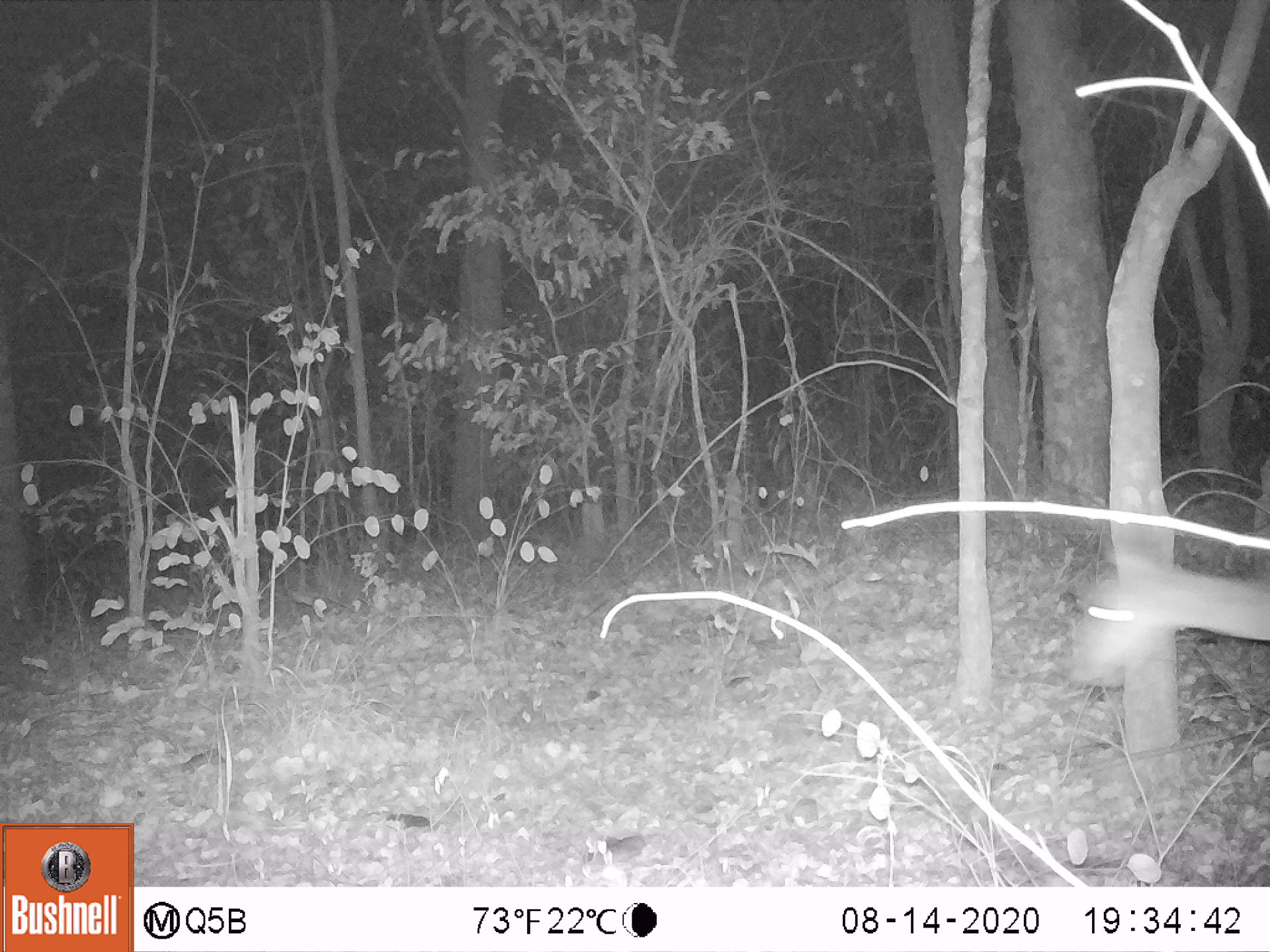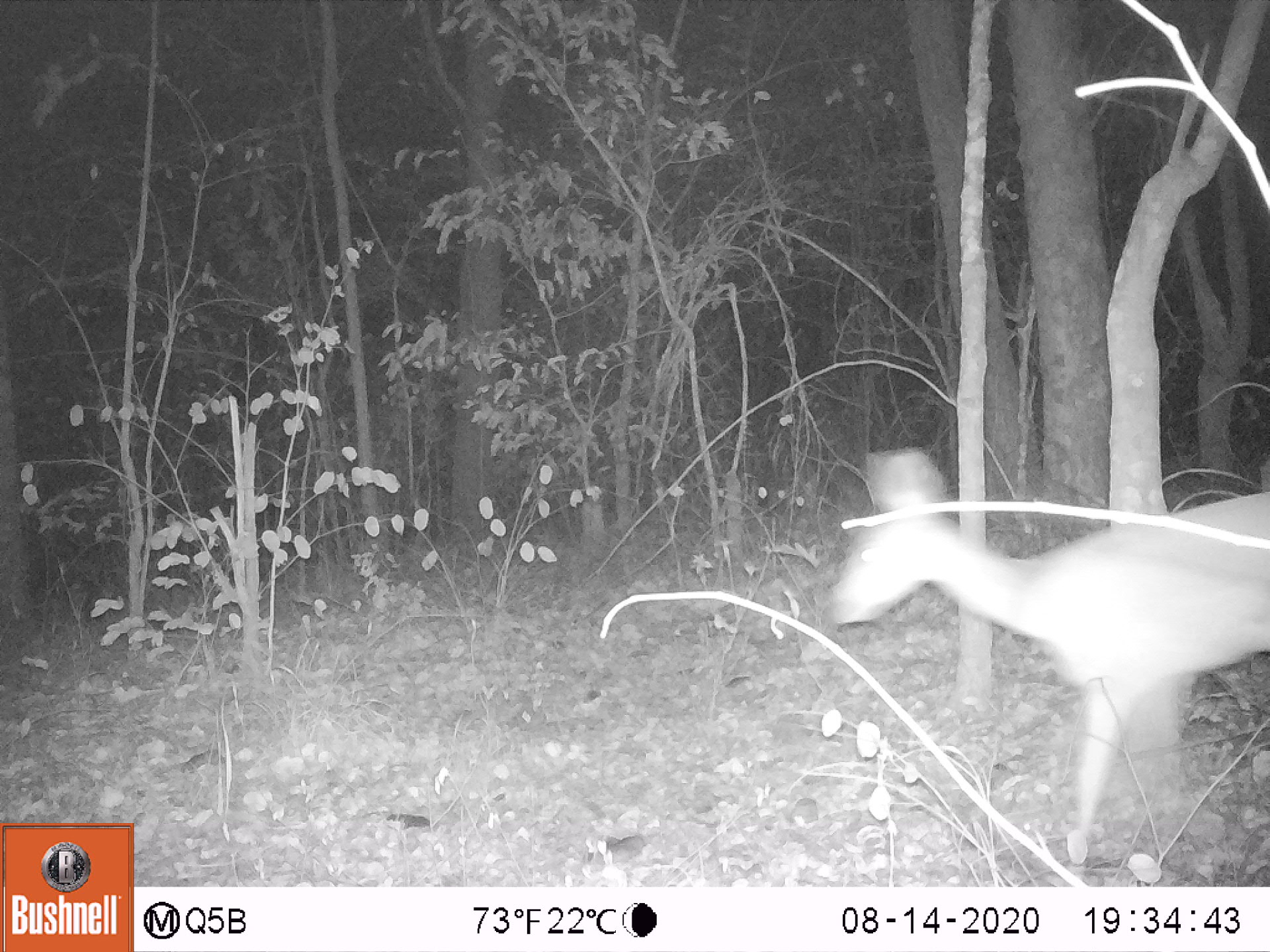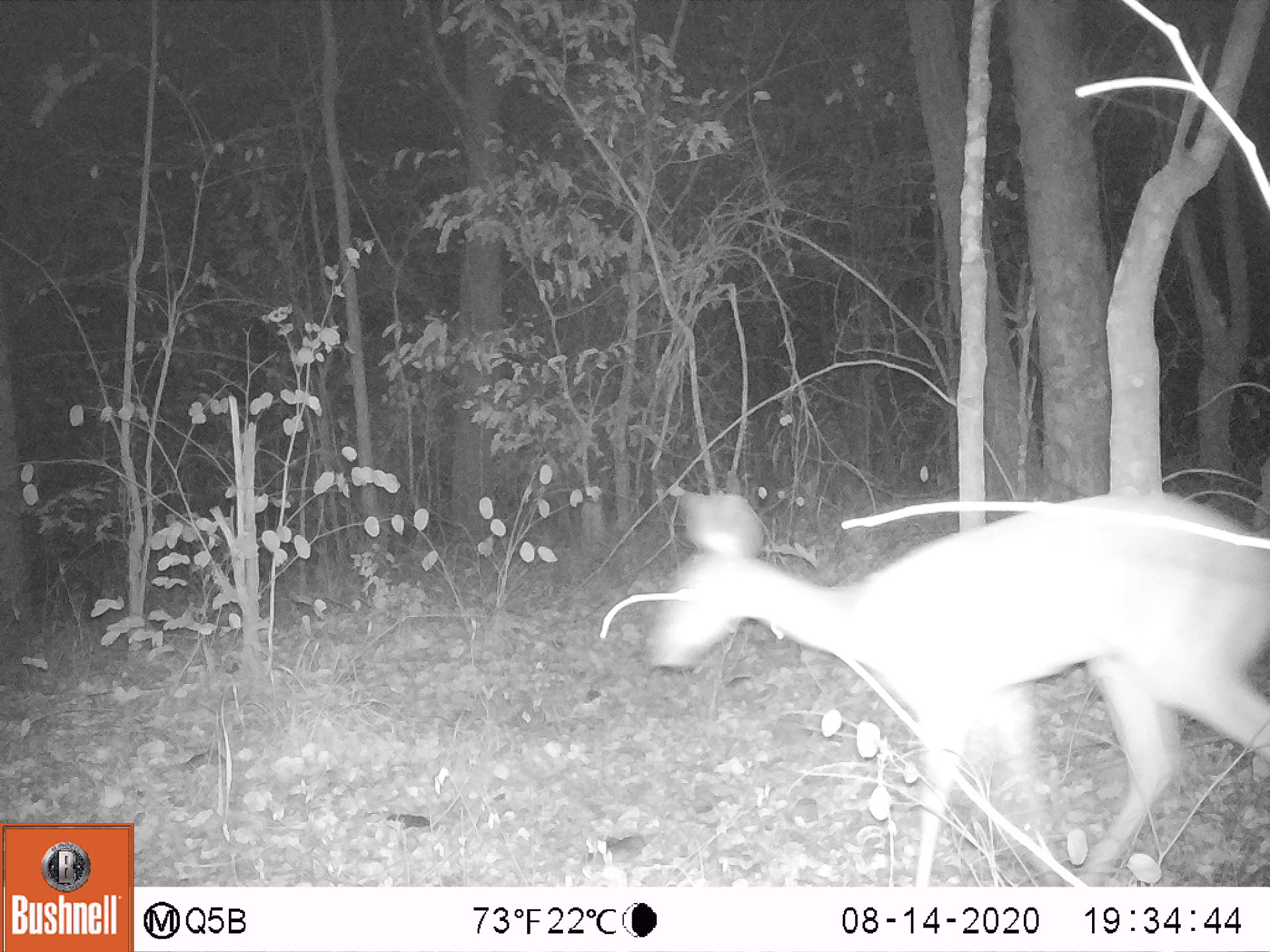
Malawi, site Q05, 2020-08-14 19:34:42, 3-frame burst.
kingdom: Animalia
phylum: Chordata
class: Mammalia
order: Artiodactyla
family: Bovidae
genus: Redunca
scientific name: Redunca arundinum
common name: southern reedbuck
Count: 1.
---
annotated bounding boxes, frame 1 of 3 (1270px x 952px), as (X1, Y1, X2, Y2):
southern reedbuck: (1059, 495, 1262, 691)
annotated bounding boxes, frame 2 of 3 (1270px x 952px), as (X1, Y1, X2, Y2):
southern reedbuck: (804, 434, 1265, 881)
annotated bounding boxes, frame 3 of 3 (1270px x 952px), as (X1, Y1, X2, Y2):
southern reedbuck: (620, 481, 1270, 878)